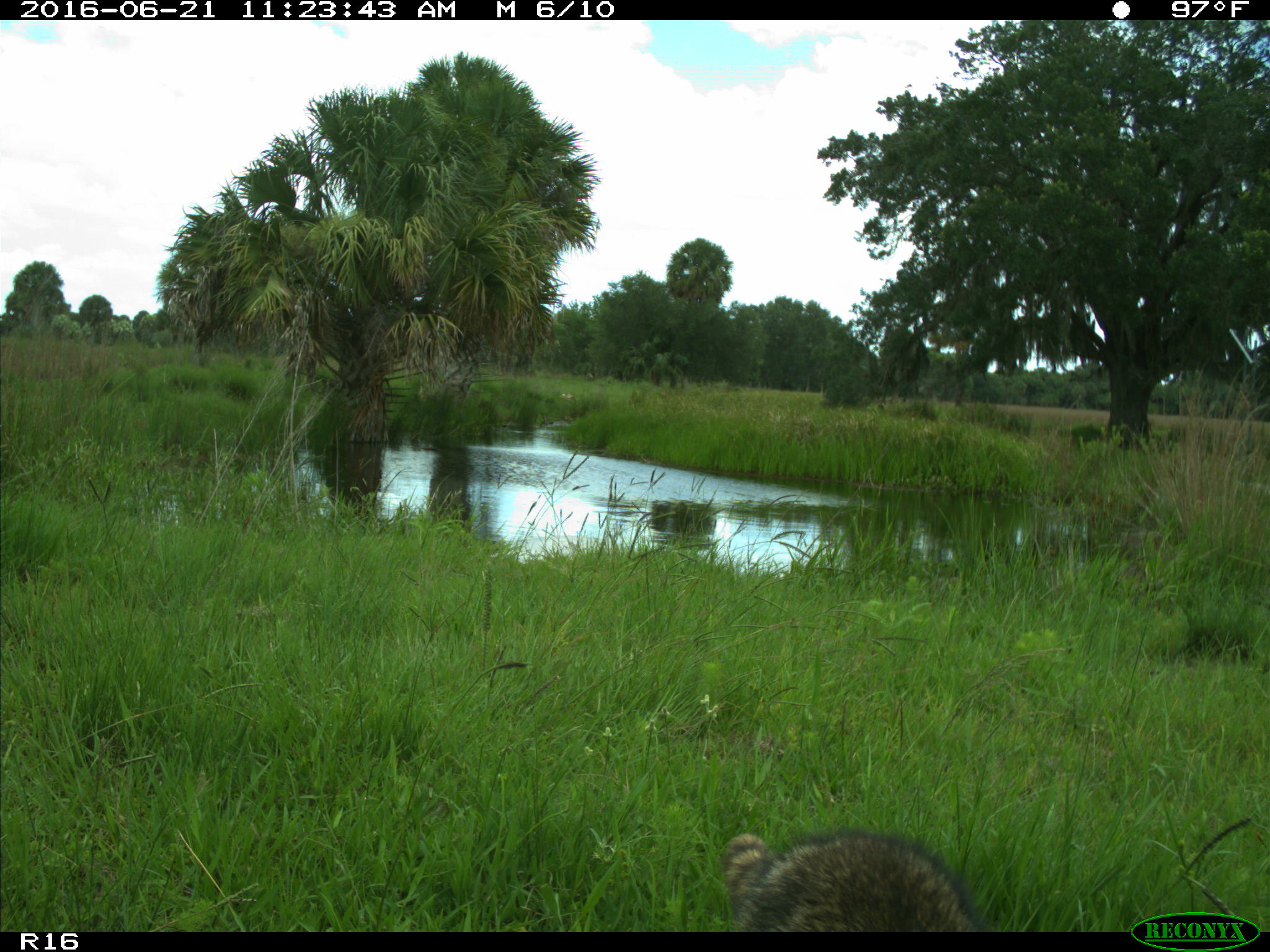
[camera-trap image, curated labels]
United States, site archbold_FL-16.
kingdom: Animalia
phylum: Chordata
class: Mammalia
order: Carnivora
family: Procyonidae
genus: Procyon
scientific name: Procyon lotor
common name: common raccoon